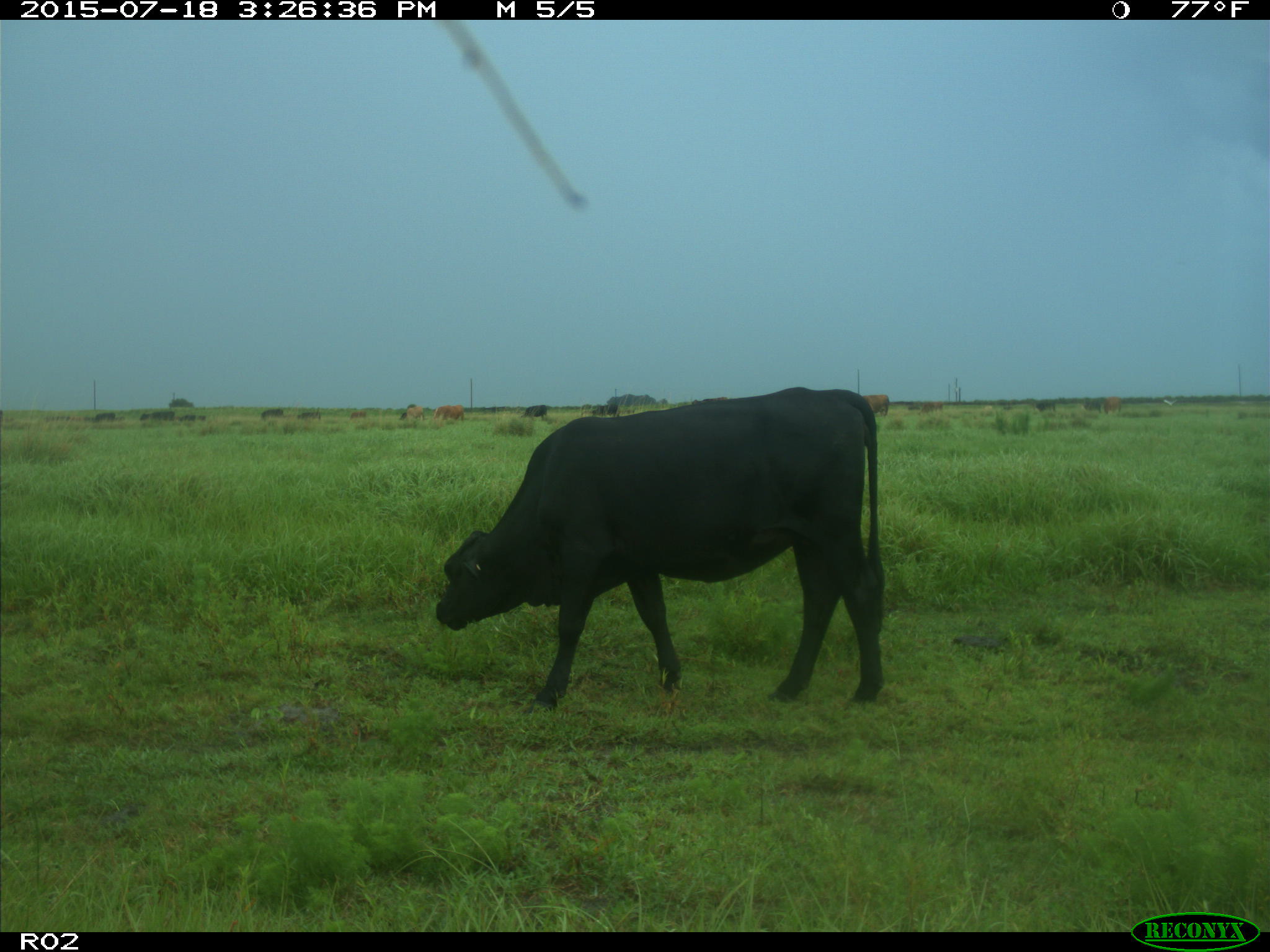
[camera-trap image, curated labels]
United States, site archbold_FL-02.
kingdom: Animalia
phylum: Chordata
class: Mammalia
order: Artiodactyla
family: Bovidae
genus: Bos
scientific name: Bos taurus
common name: domestic cow